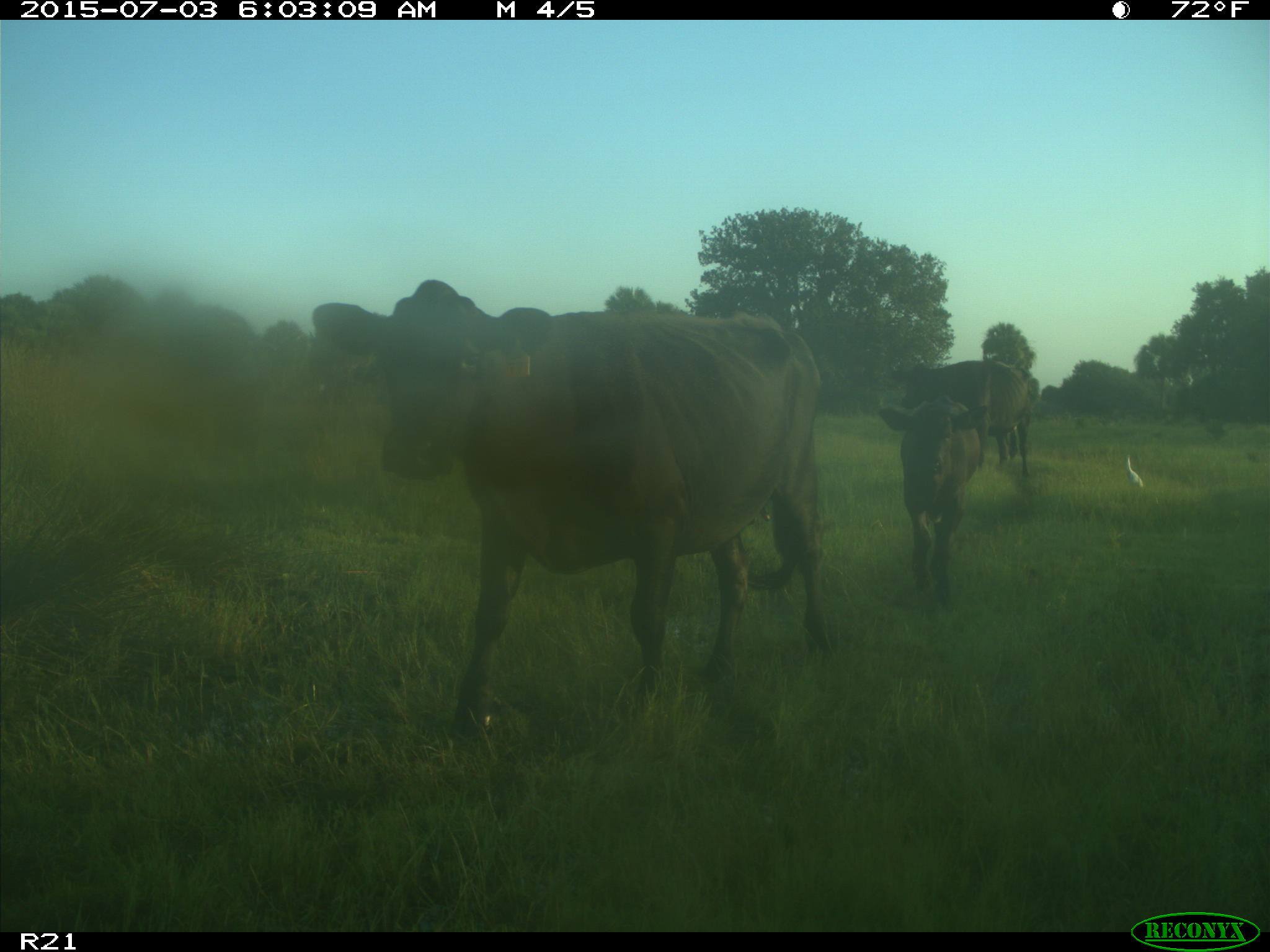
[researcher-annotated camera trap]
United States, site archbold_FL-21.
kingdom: Animalia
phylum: Chordata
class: Mammalia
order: Artiodactyla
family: Bovidae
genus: Bos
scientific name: Bos taurus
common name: domestic cow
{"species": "Bos taurus (domestic cow)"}